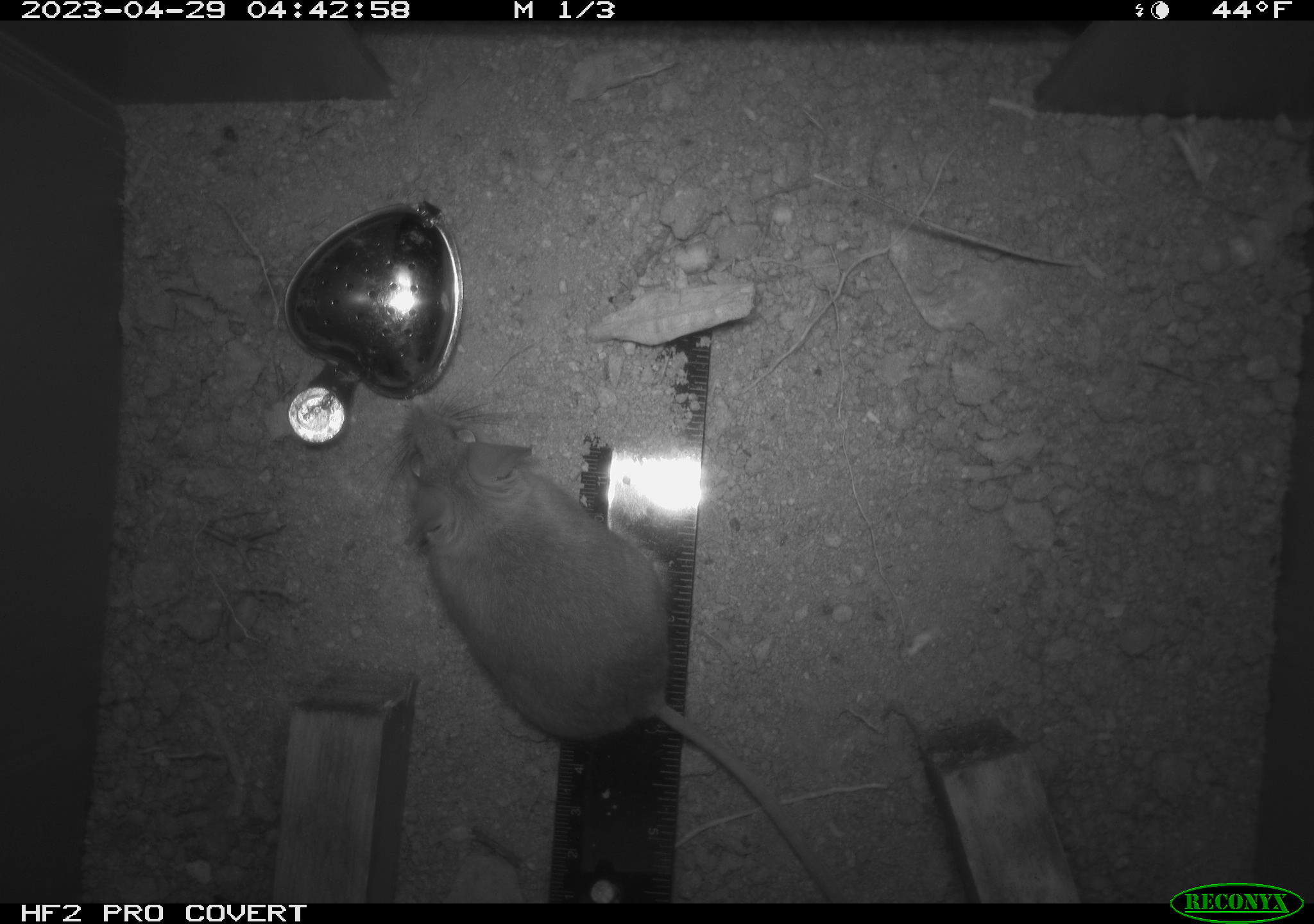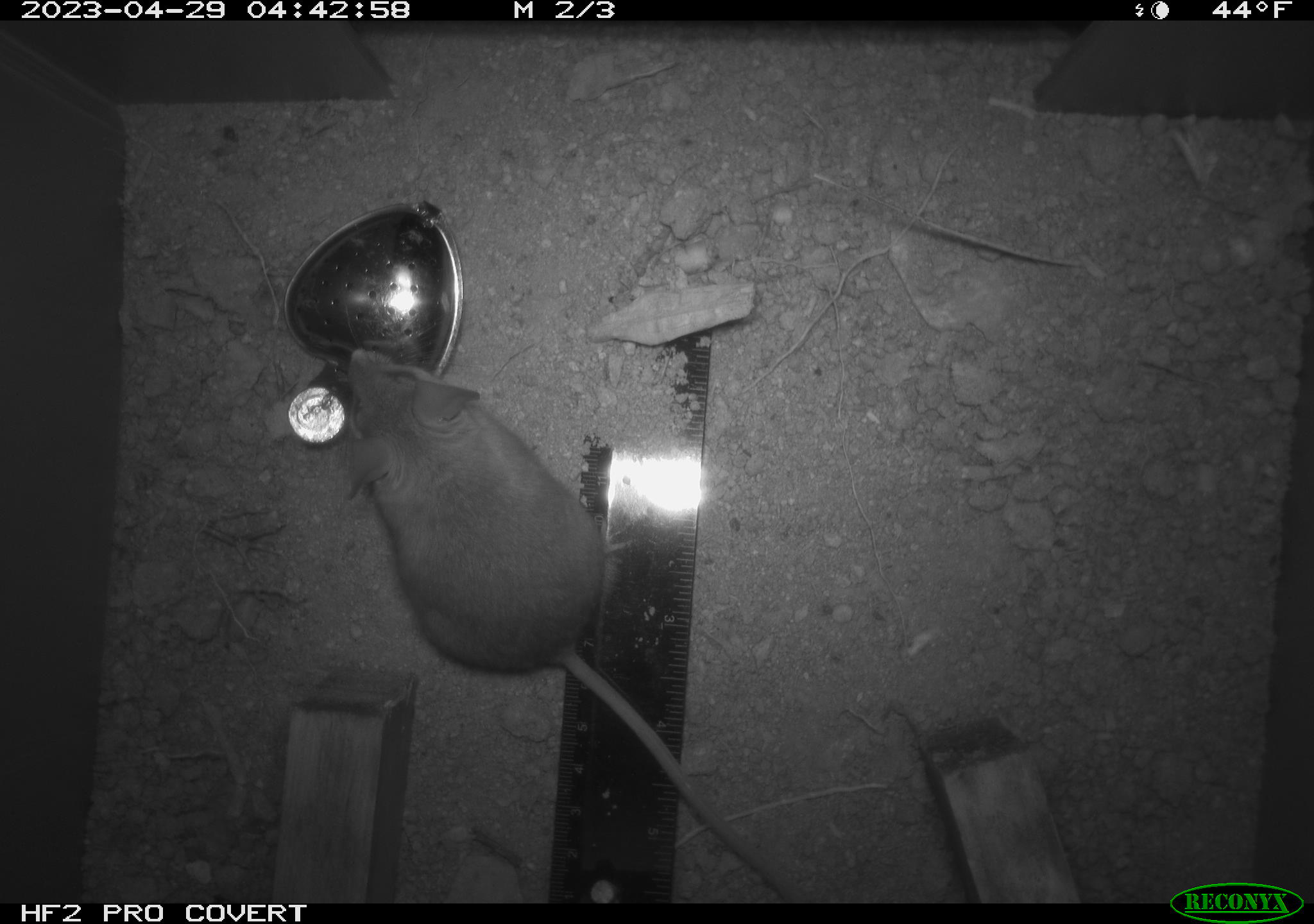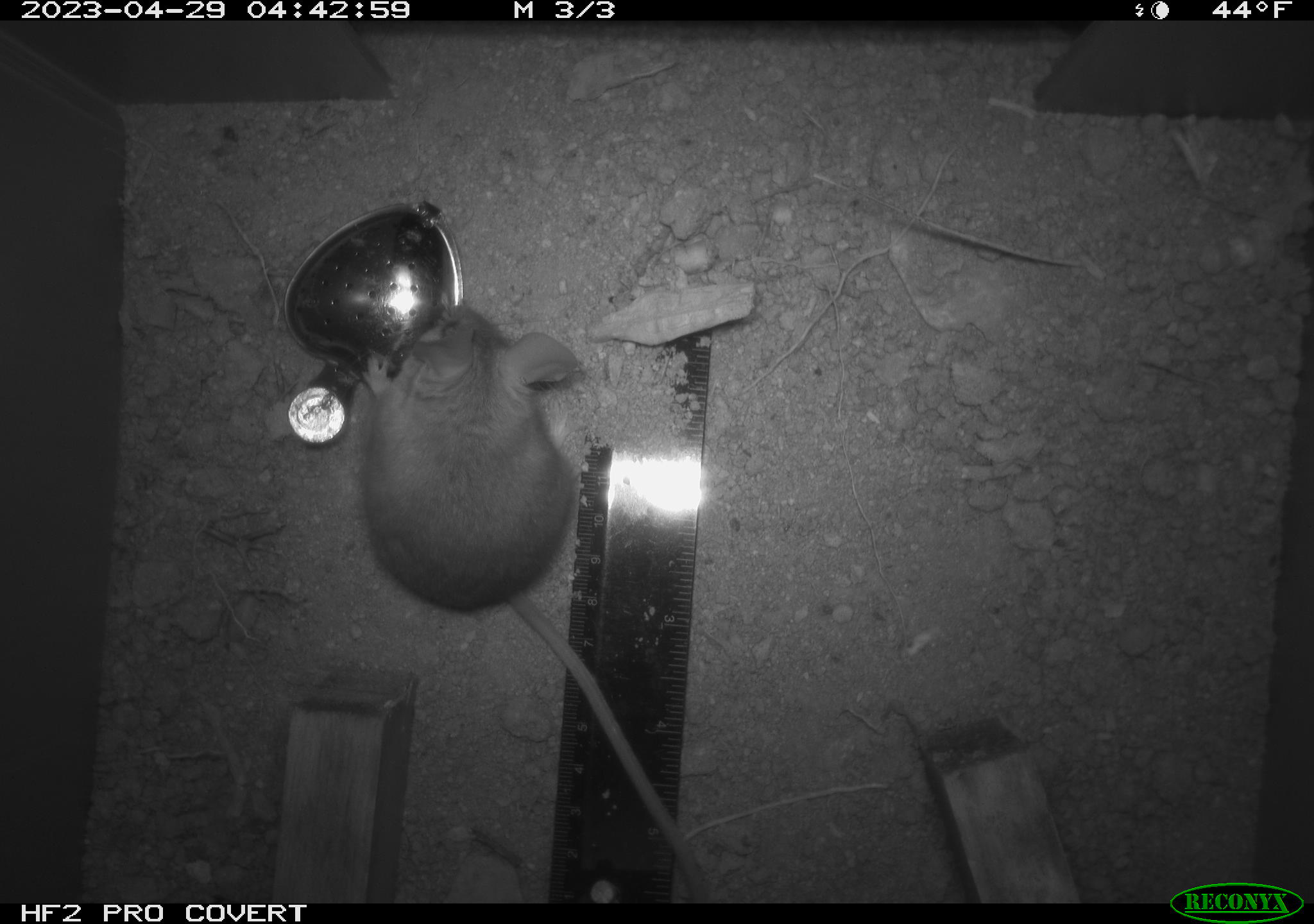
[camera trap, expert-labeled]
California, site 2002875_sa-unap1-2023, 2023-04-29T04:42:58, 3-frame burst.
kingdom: Animalia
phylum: Chordata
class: Mammalia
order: Rodentia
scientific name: Rodentia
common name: mouse species